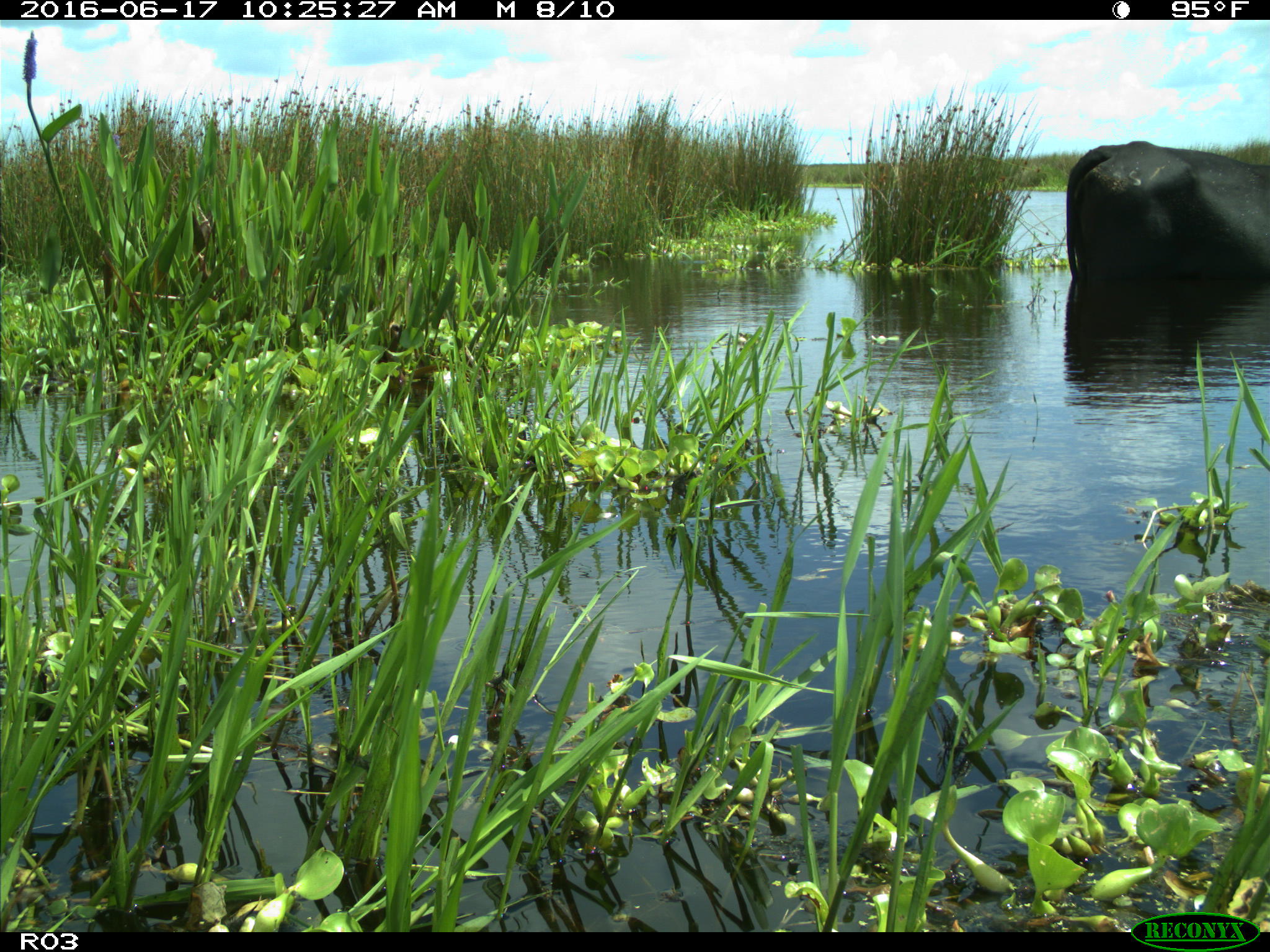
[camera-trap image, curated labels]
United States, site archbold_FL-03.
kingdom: Animalia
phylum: Chordata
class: Mammalia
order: Artiodactyla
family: Bovidae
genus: Bos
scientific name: Bos taurus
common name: domestic cow